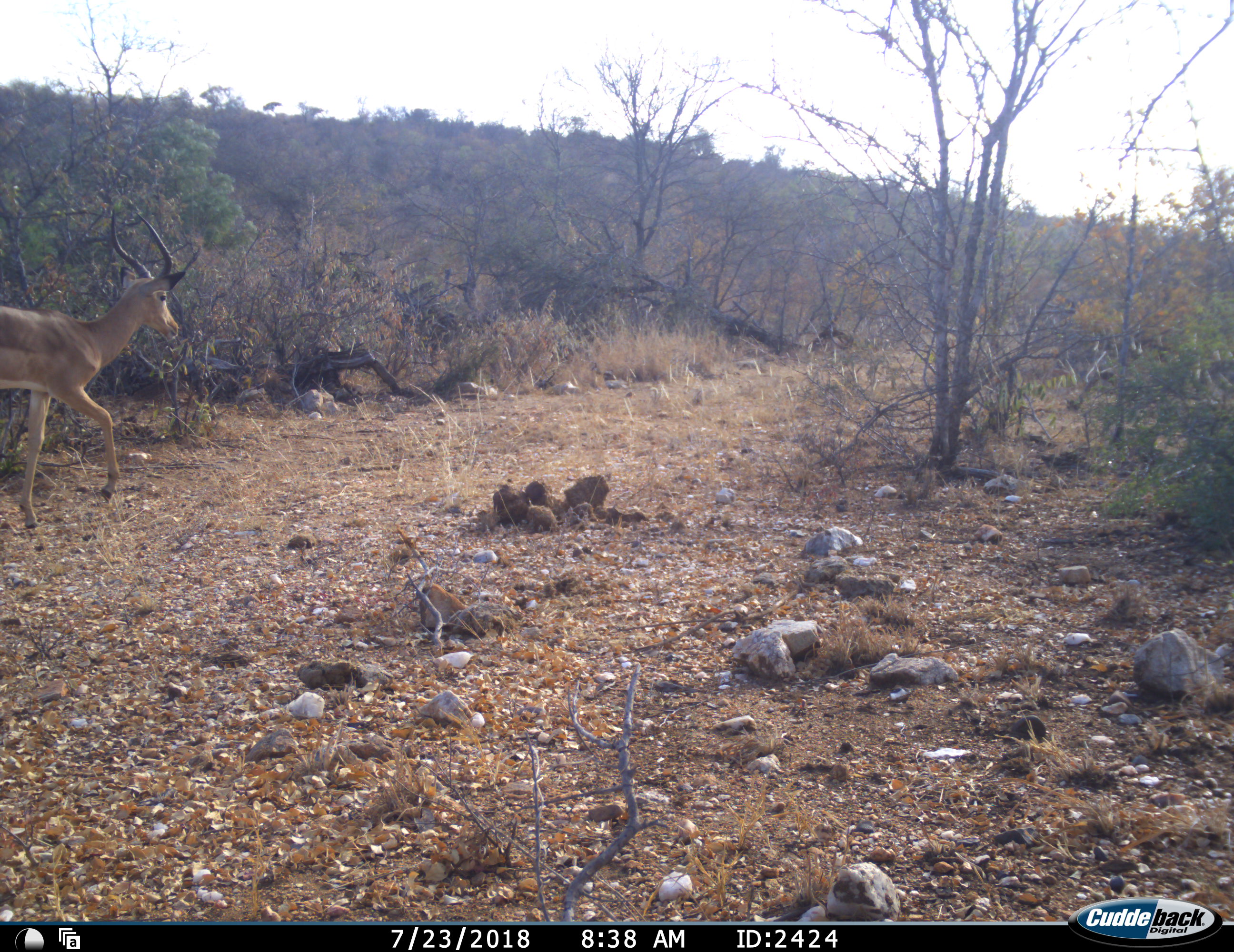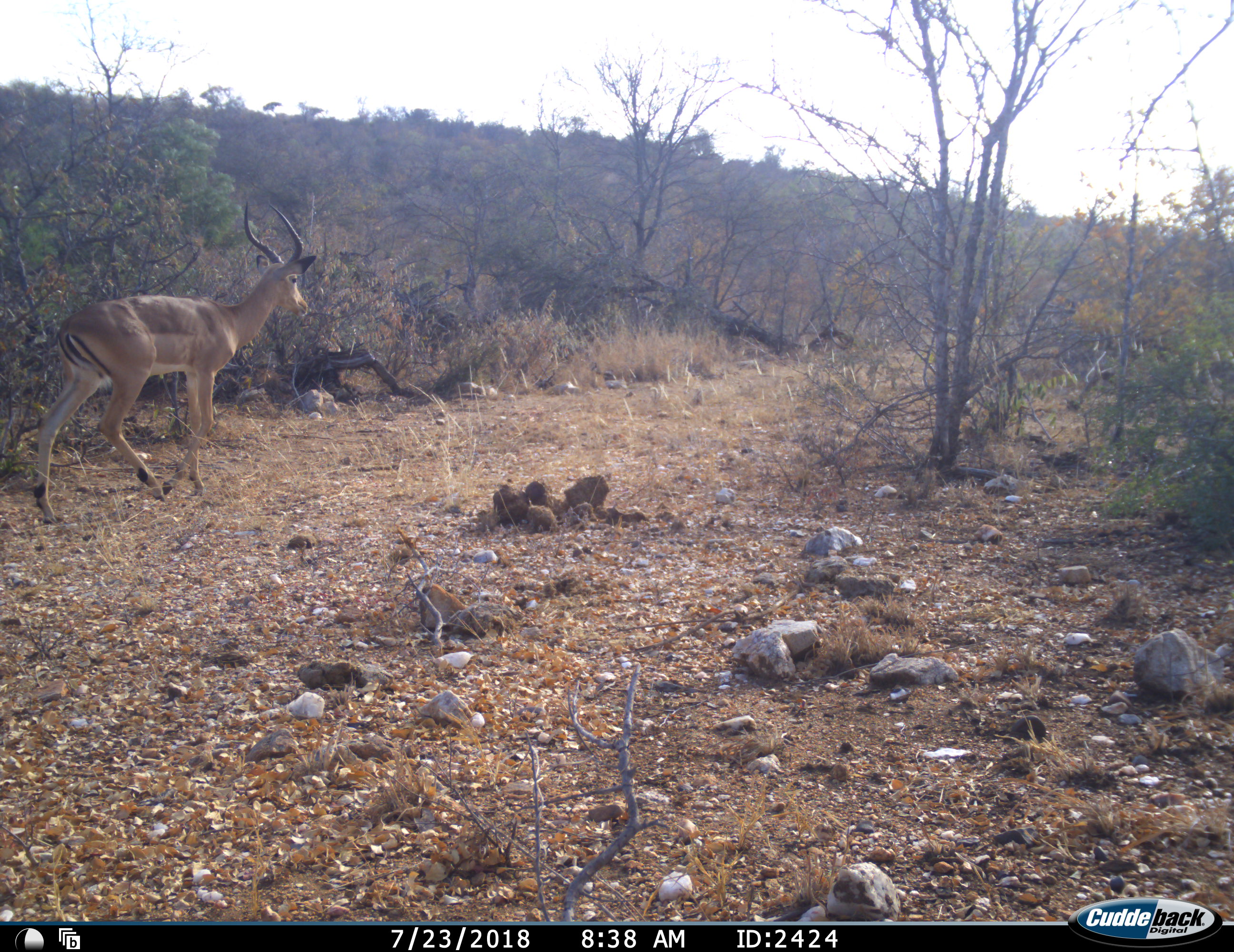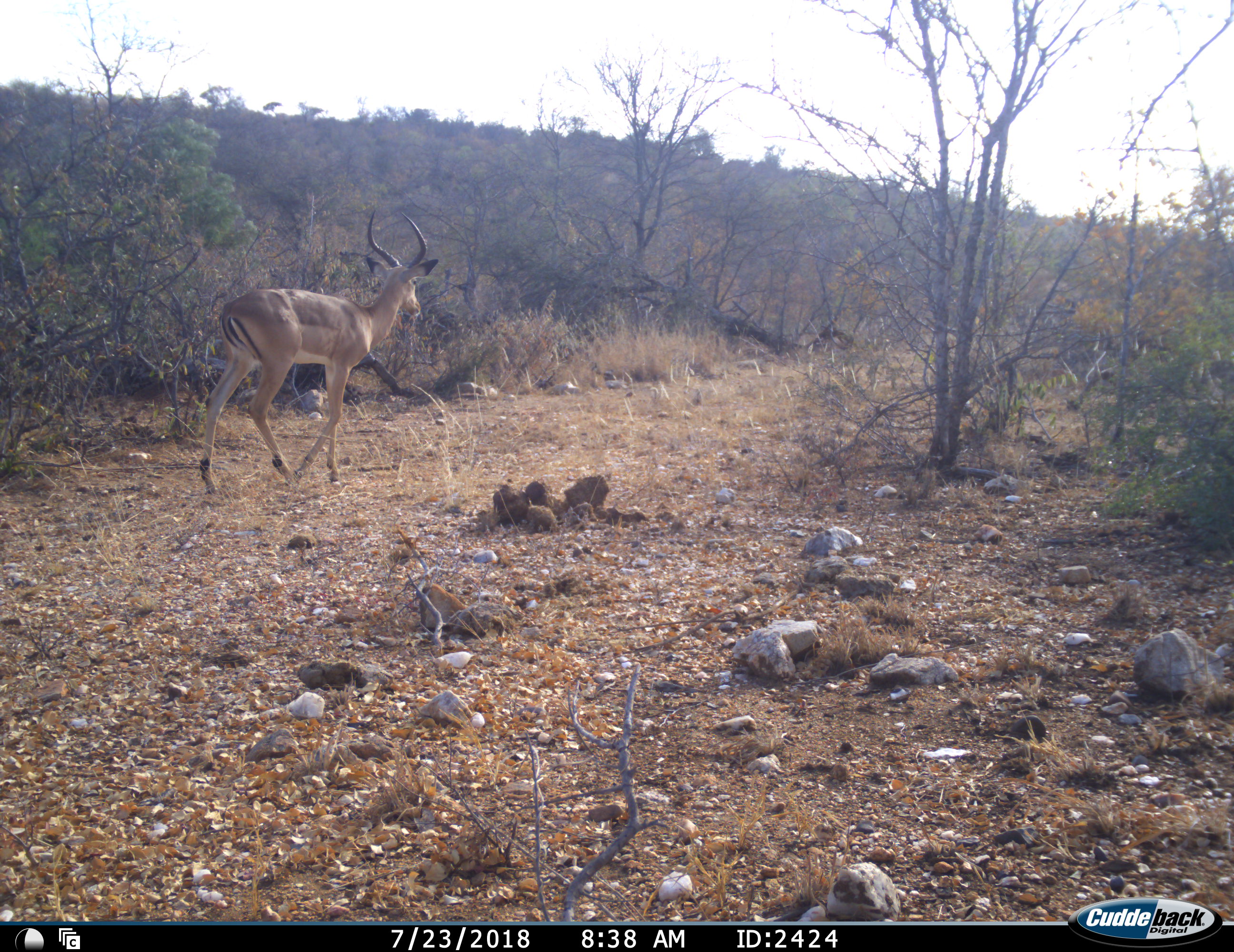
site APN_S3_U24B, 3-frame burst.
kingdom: Animalia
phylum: Chordata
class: Mammalia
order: Artiodactyla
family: Bovidae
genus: Aepyceros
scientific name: Aepyceros melampus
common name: impala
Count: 1.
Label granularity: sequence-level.